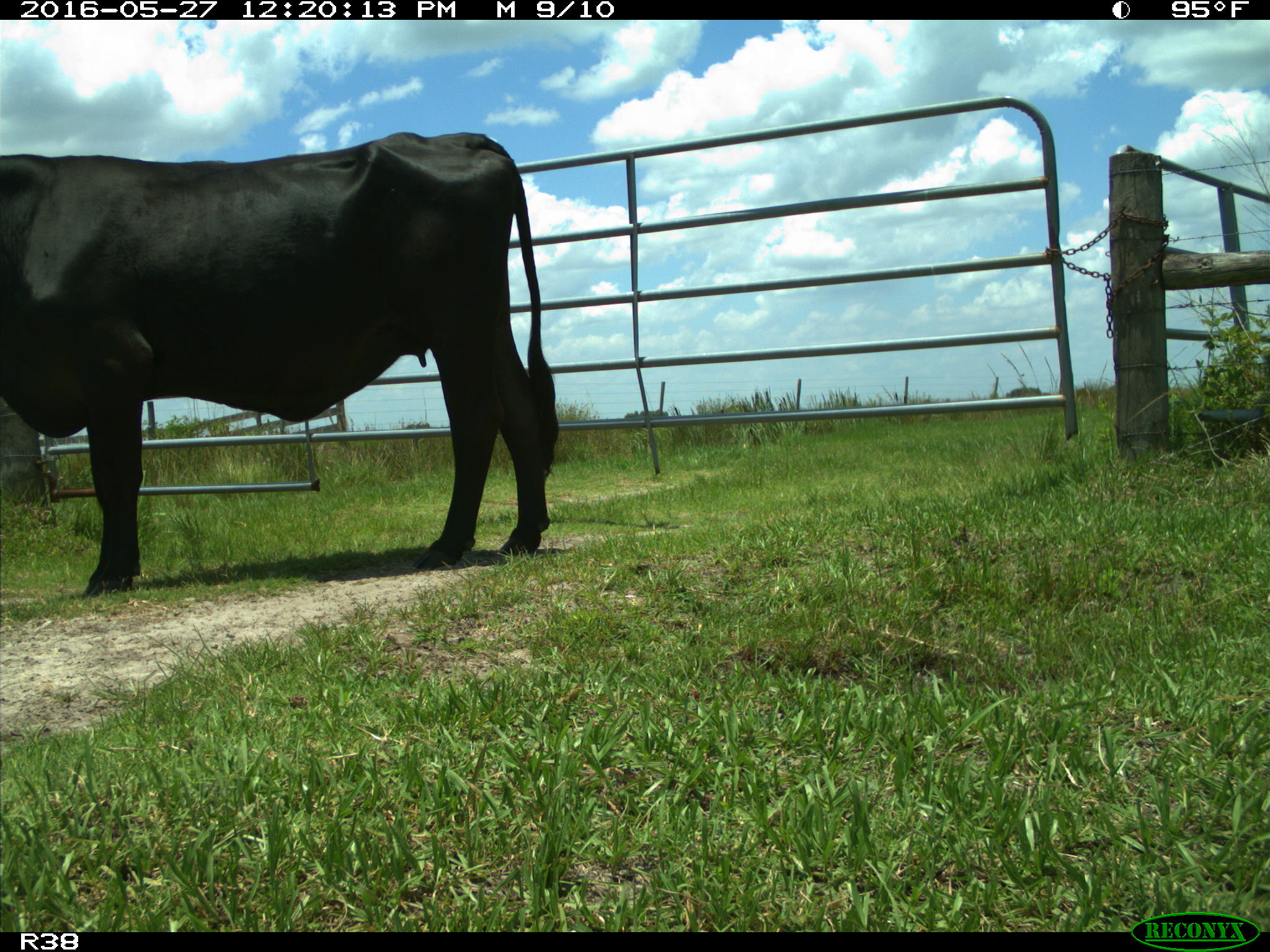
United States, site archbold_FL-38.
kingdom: Animalia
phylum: Chordata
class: Mammalia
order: Artiodactyla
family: Bovidae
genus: Bos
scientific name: Bos taurus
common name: domestic cow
Bos taurus (domestic cow).